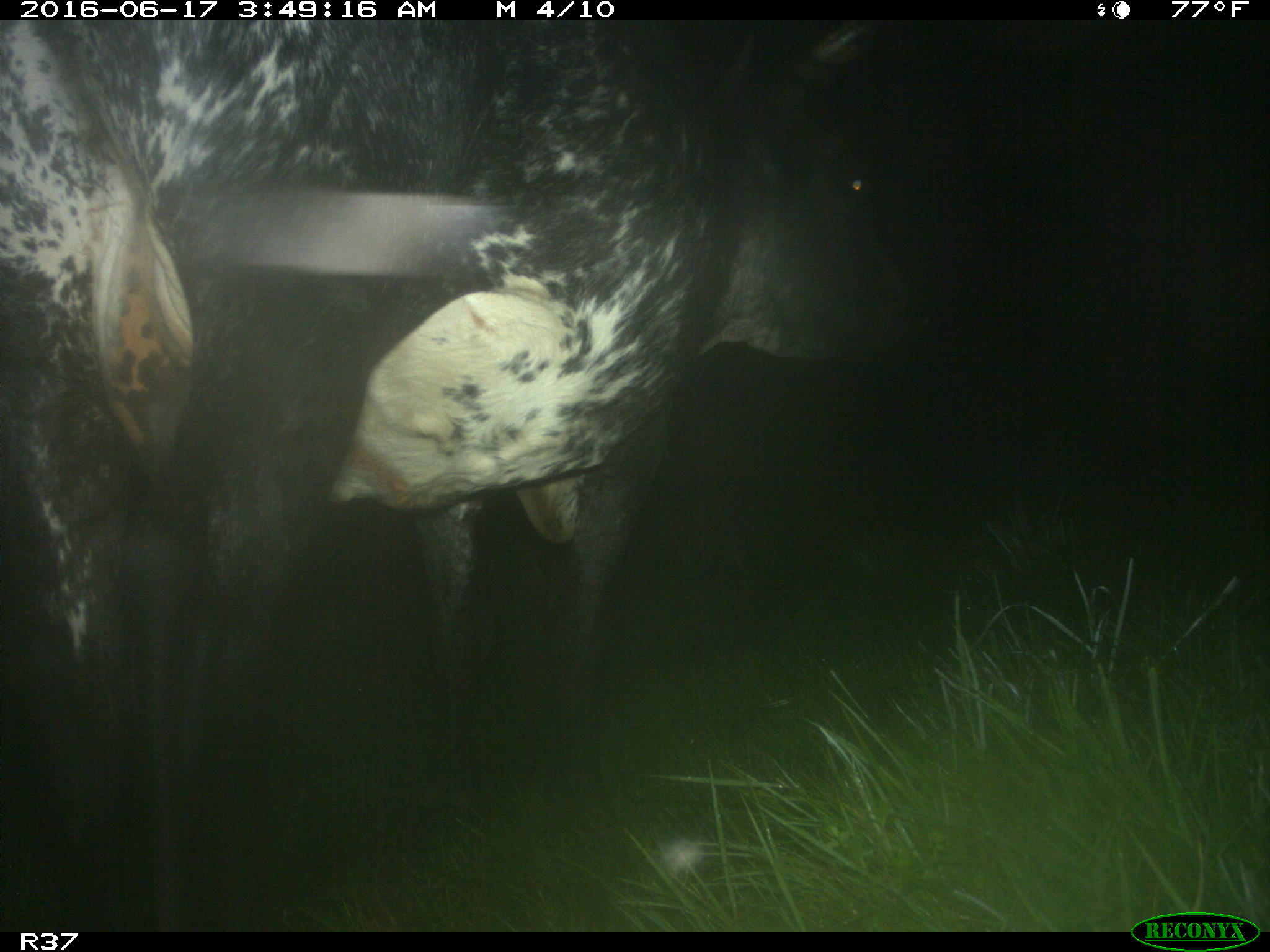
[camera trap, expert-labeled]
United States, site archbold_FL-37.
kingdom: Animalia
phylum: Chordata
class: Mammalia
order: Artiodactyla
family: Bovidae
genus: Bos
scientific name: Bos taurus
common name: domestic cow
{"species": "Bos taurus (domestic cow)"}